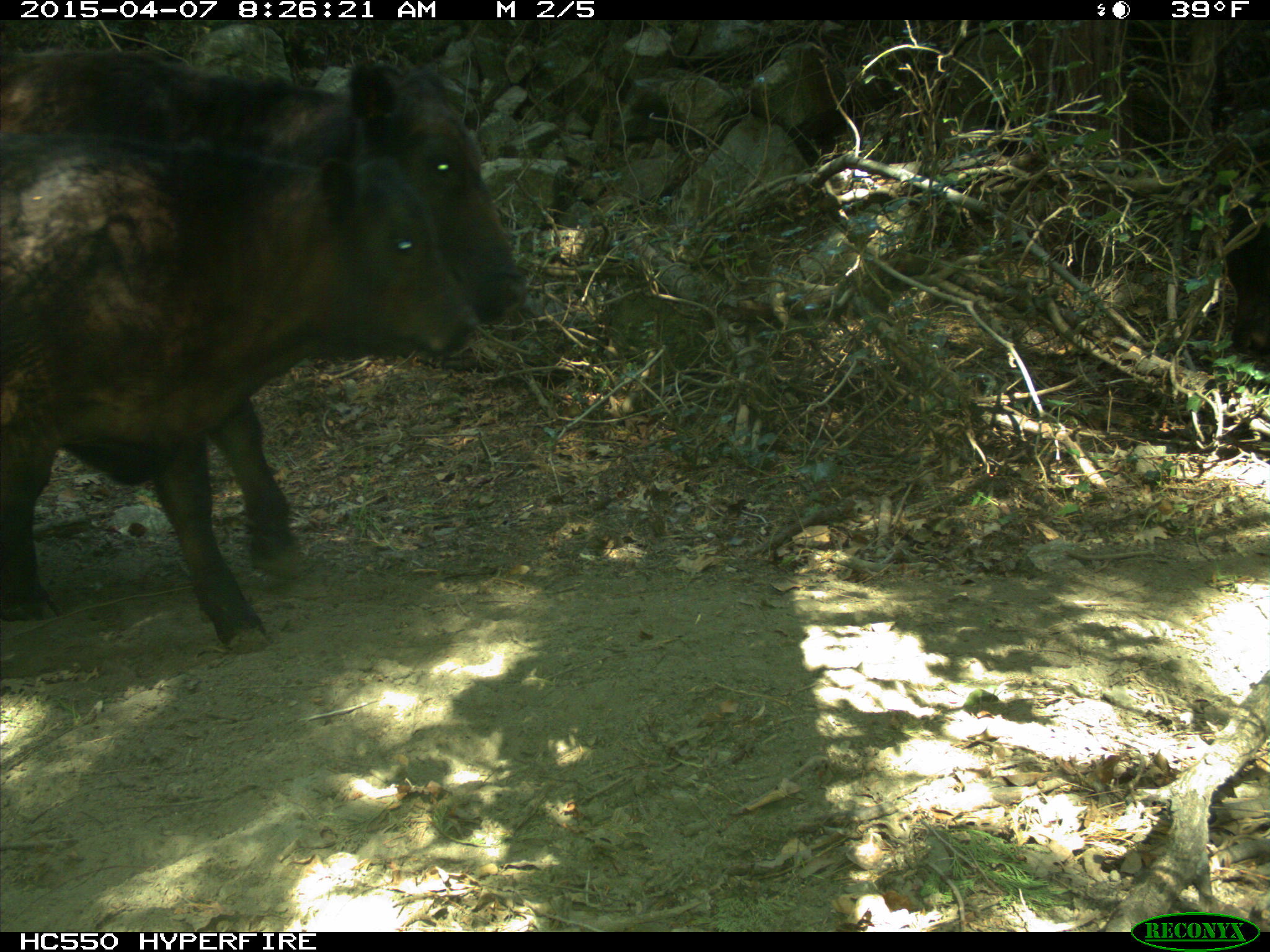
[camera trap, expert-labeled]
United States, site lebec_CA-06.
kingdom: Animalia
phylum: Chordata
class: Mammalia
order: Artiodactyla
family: Bovidae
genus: Bos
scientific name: Bos taurus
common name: domestic cow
Bos taurus (domestic cow).